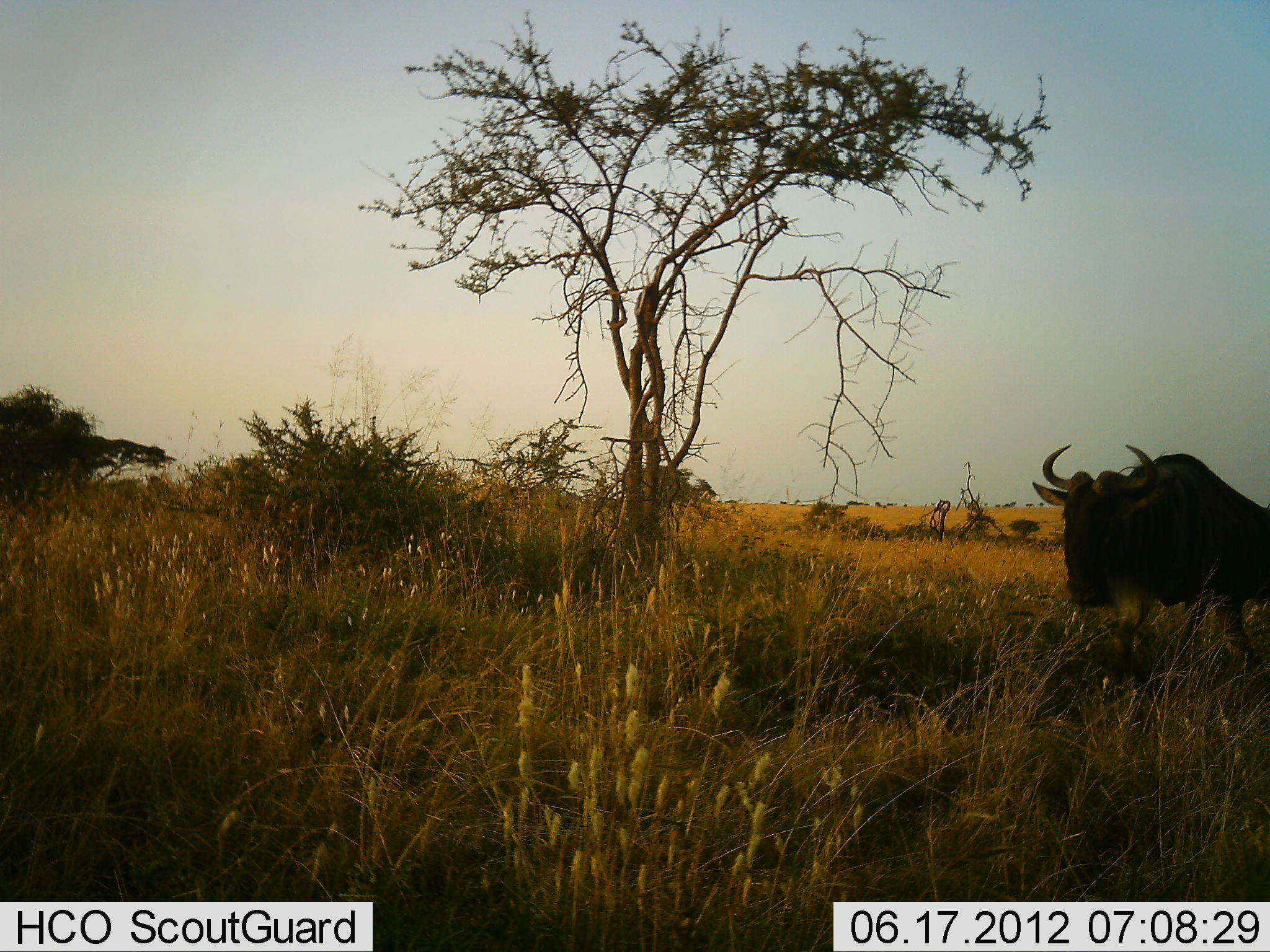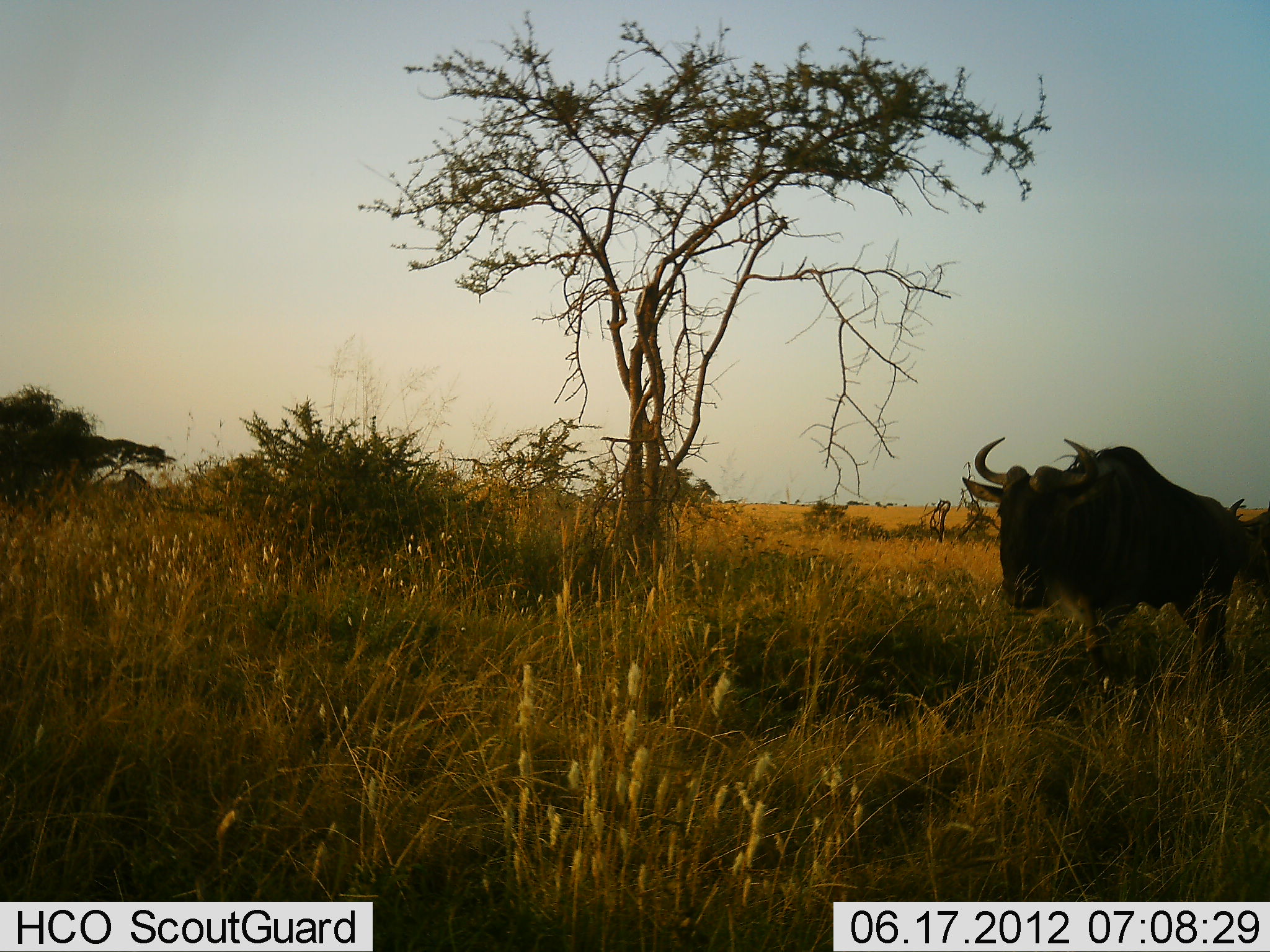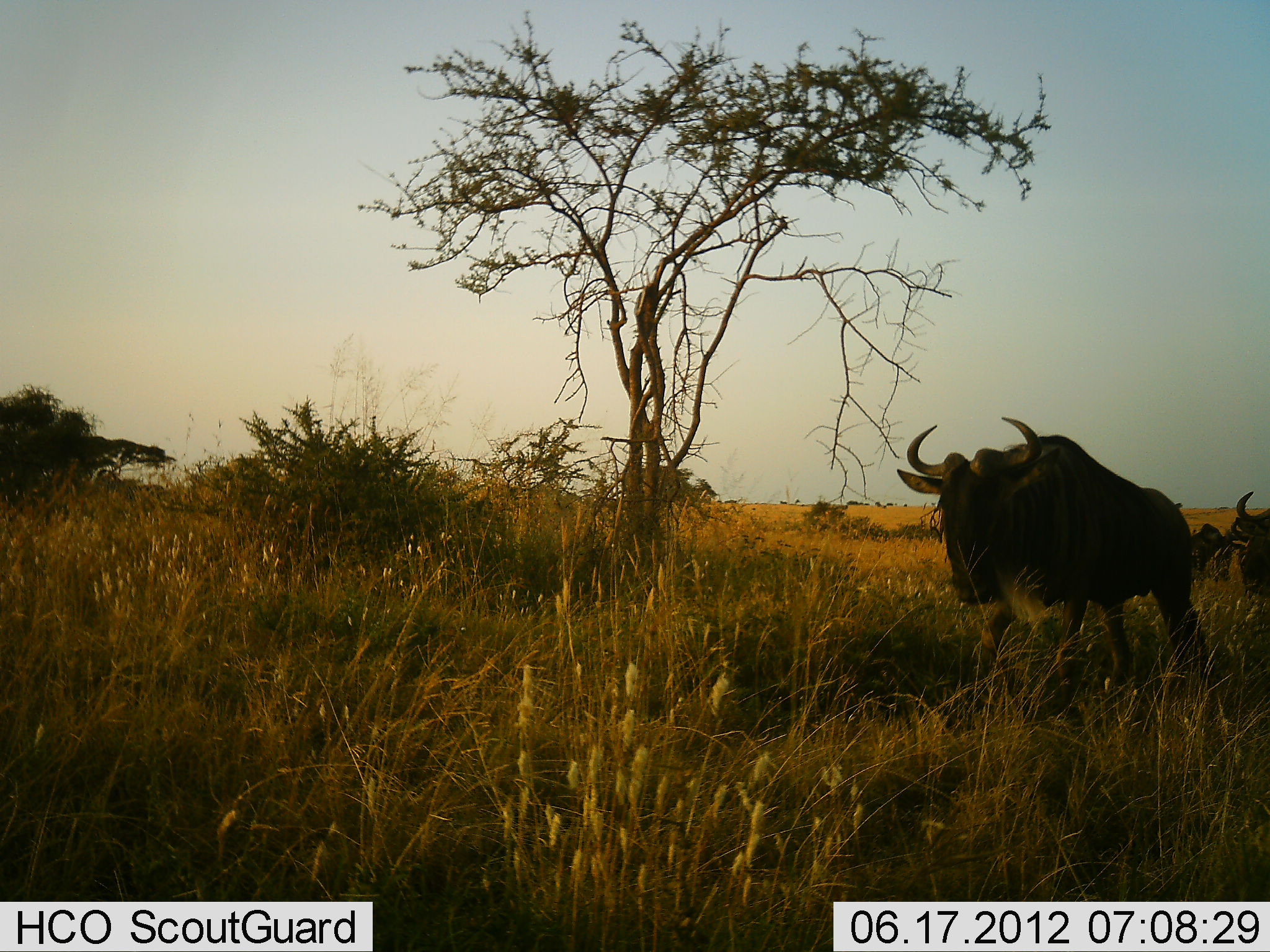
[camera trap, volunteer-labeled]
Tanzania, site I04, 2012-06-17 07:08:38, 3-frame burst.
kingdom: Animalia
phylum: Chordata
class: Mammalia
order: Artiodactyla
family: Bovidae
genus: Connochaetes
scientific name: Connochaetes taurinus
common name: blue wildebeest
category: wildebeest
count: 2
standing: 10%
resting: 0%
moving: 90%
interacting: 0%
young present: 0%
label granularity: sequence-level